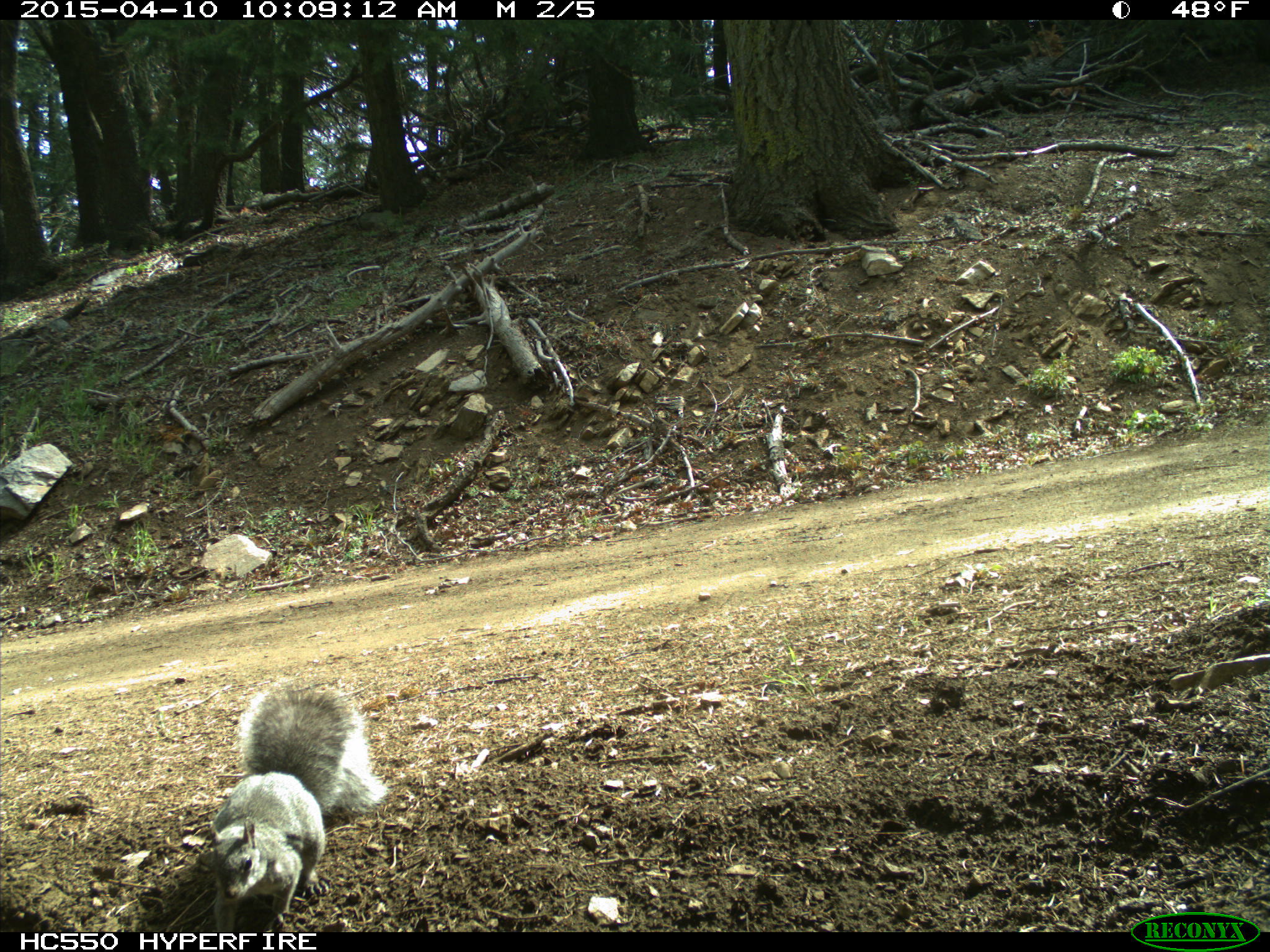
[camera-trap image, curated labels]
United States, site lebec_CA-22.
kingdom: Animalia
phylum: Chordata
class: Mammalia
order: Rodentia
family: Sciuridae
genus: Sciurus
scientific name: Sciurus carolinensis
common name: eastern gray squirrel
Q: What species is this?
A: Sciurus carolinensis (eastern gray squirrel).